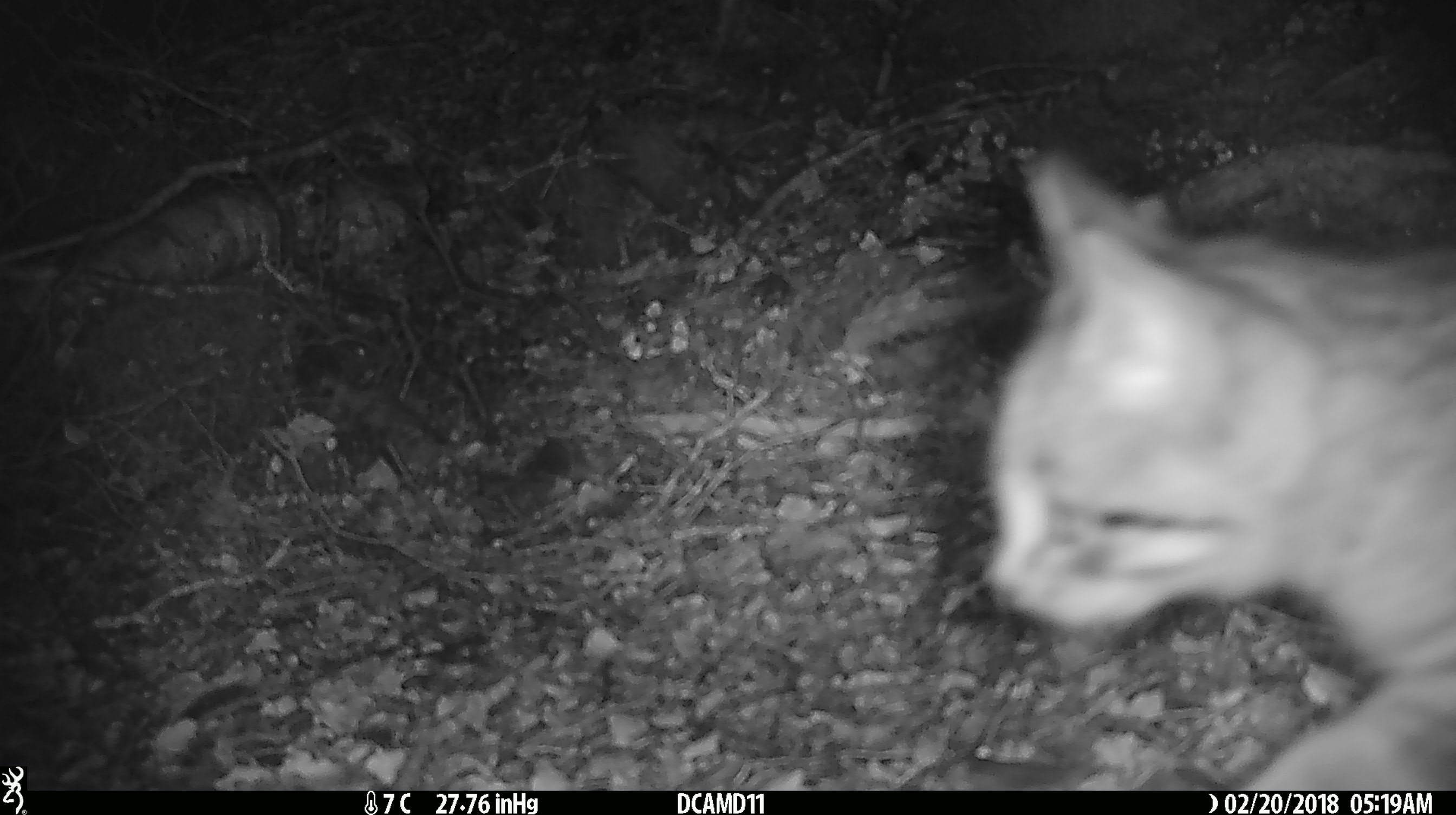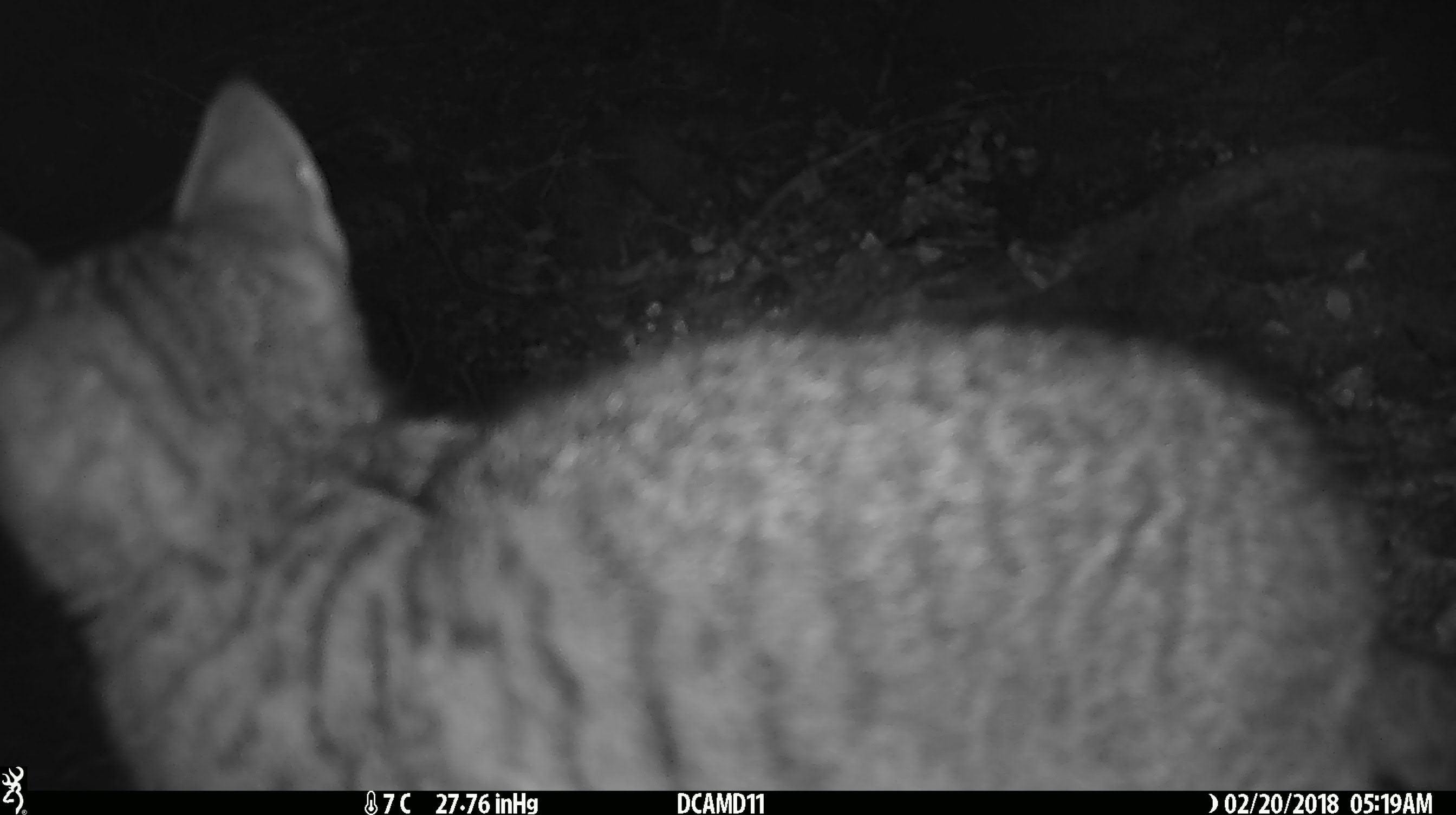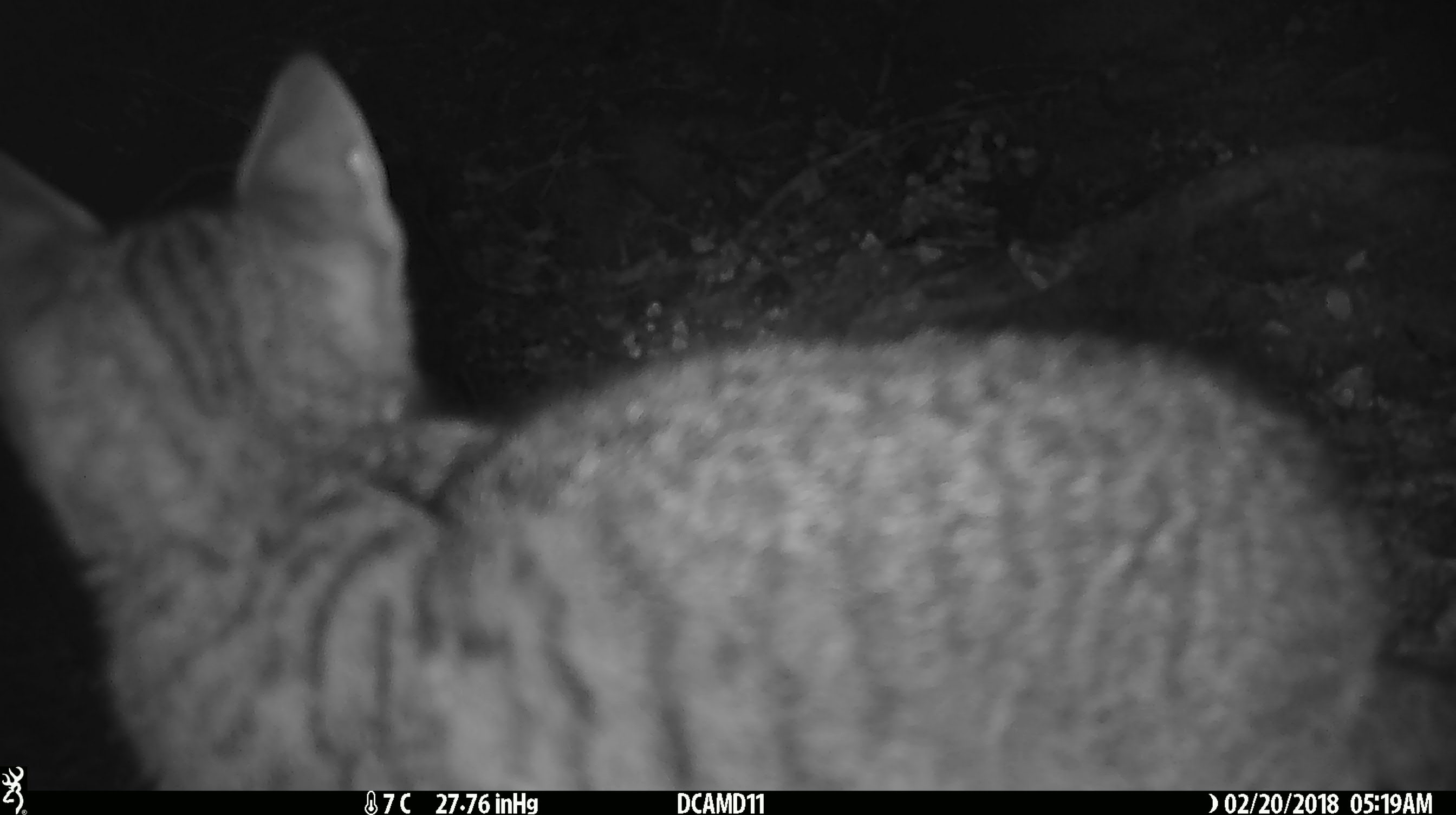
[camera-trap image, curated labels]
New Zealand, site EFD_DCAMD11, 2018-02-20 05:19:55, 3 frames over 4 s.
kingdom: Animalia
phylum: Chordata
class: Mammalia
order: Carnivora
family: Felidae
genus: Felis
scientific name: Felis catus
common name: domestic cat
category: cat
Cat (domestic cat) (Felis catus).